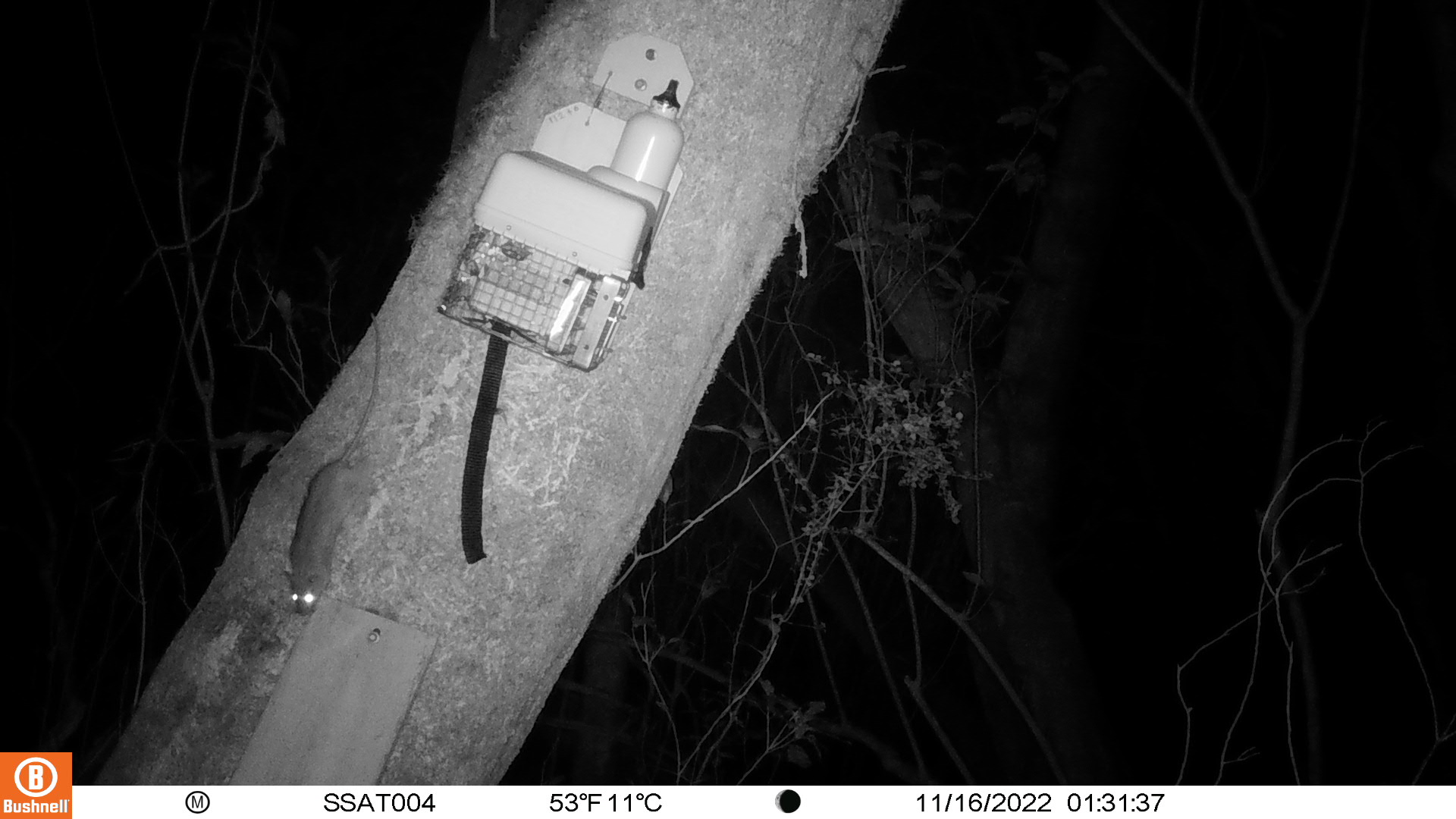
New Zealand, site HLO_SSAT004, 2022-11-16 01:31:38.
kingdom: Animalia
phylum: Chordata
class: Mammalia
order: Rodentia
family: Muridae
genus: Rattus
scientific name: Rattus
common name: rat